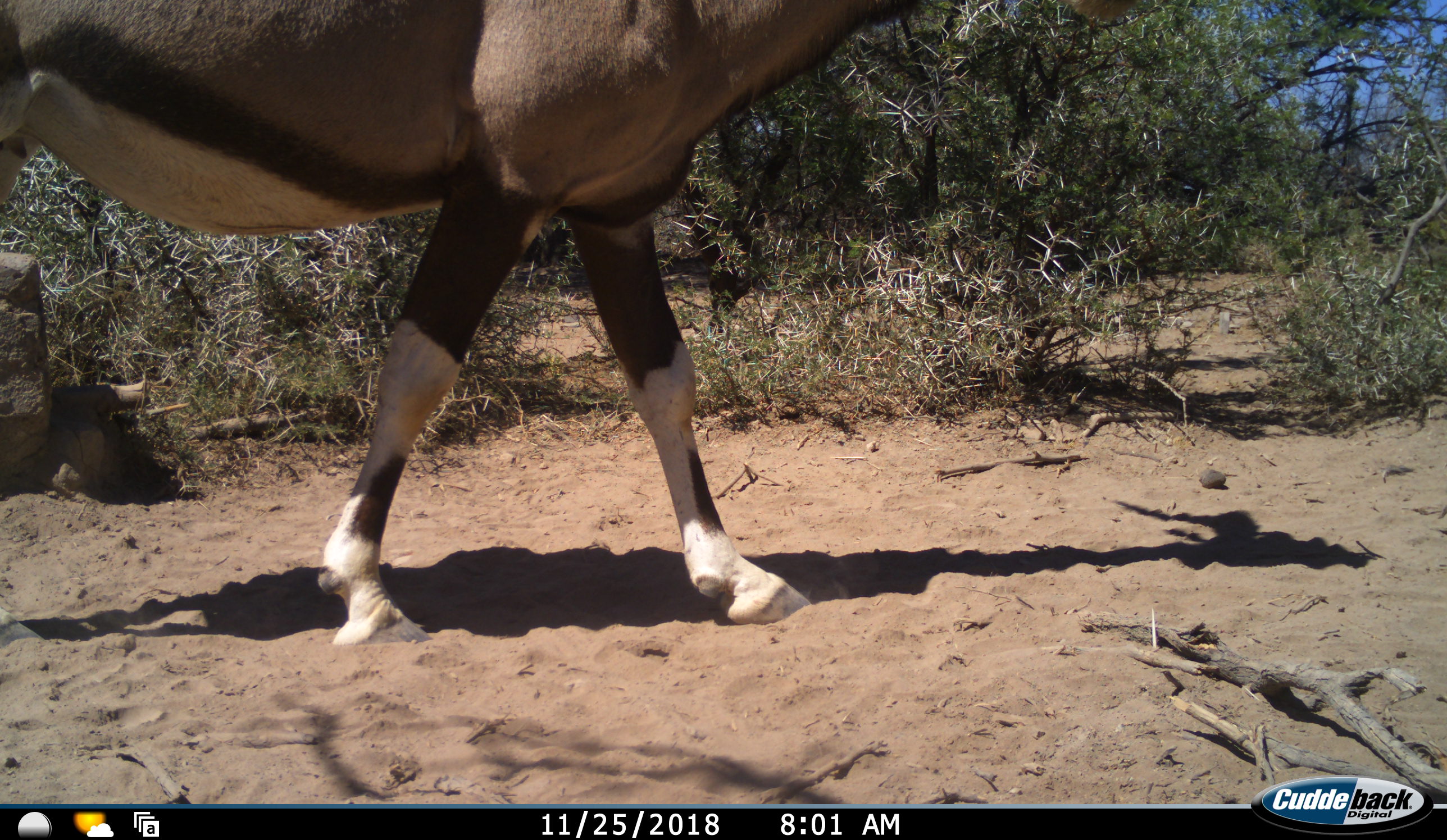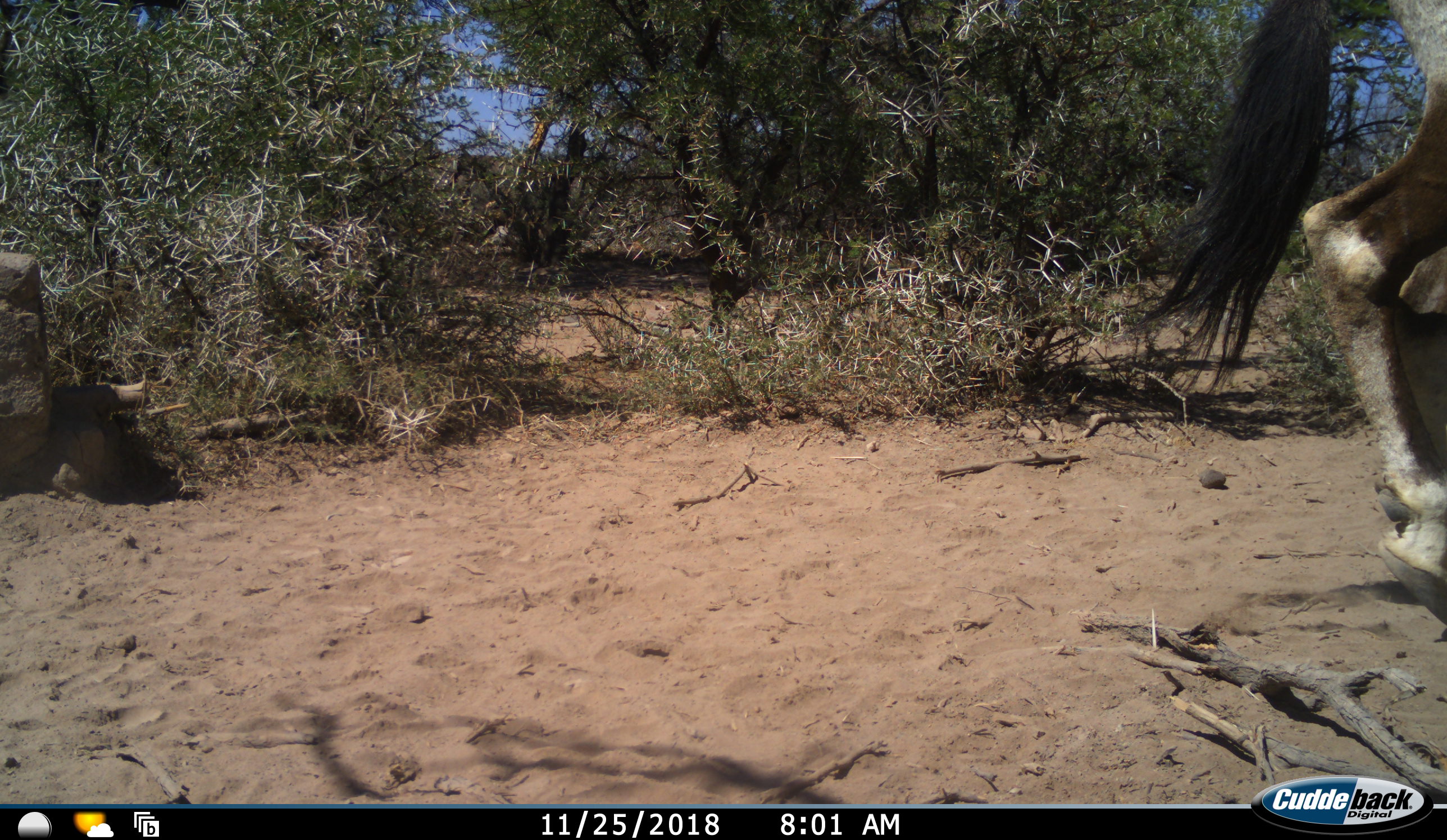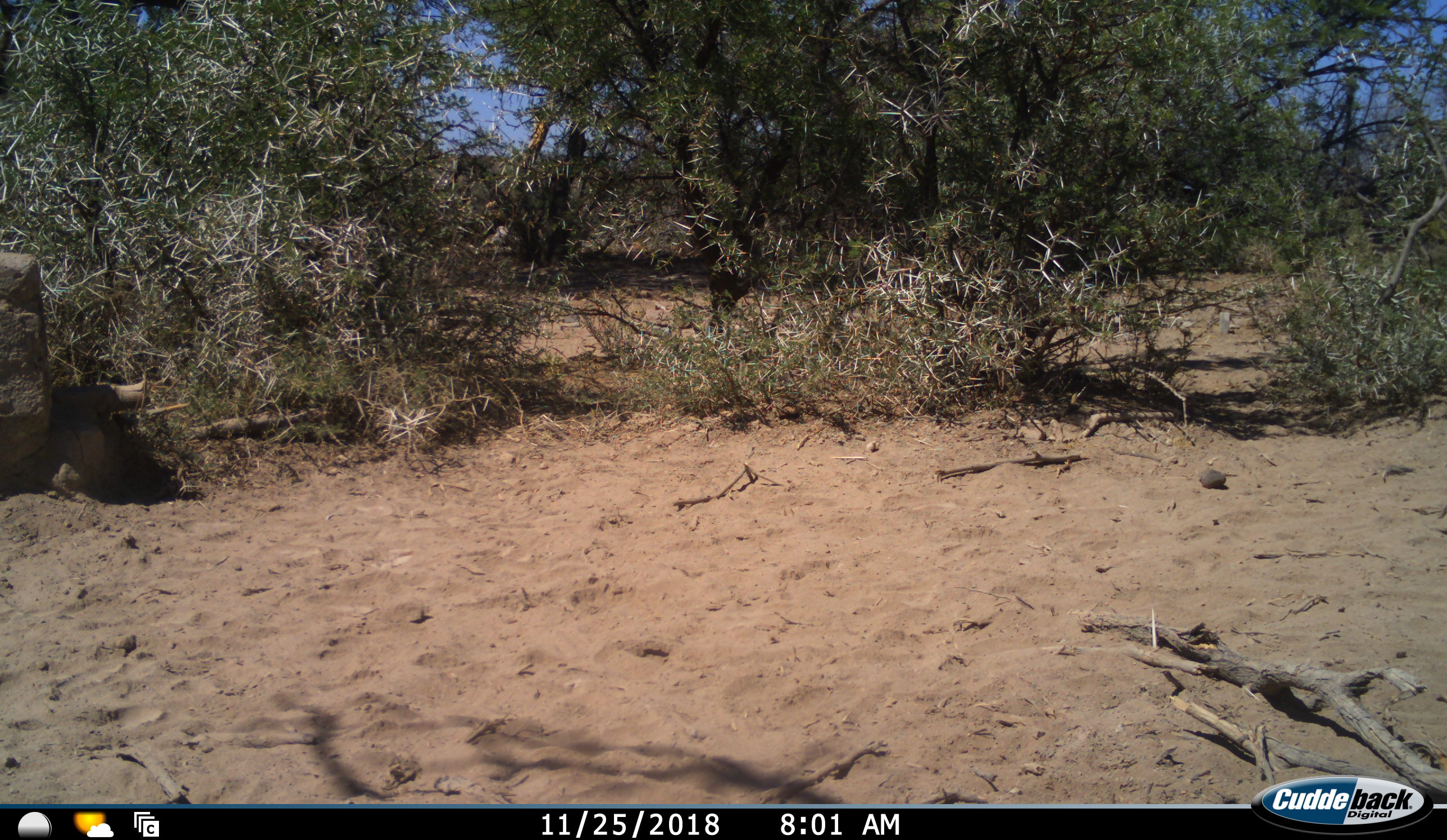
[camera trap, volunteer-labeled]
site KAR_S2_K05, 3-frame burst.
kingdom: Animalia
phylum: Chordata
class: Mammalia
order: Artiodactyla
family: Bovidae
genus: Oryx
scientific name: Oryx gazella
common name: gemsbok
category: oryx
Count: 1.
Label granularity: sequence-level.